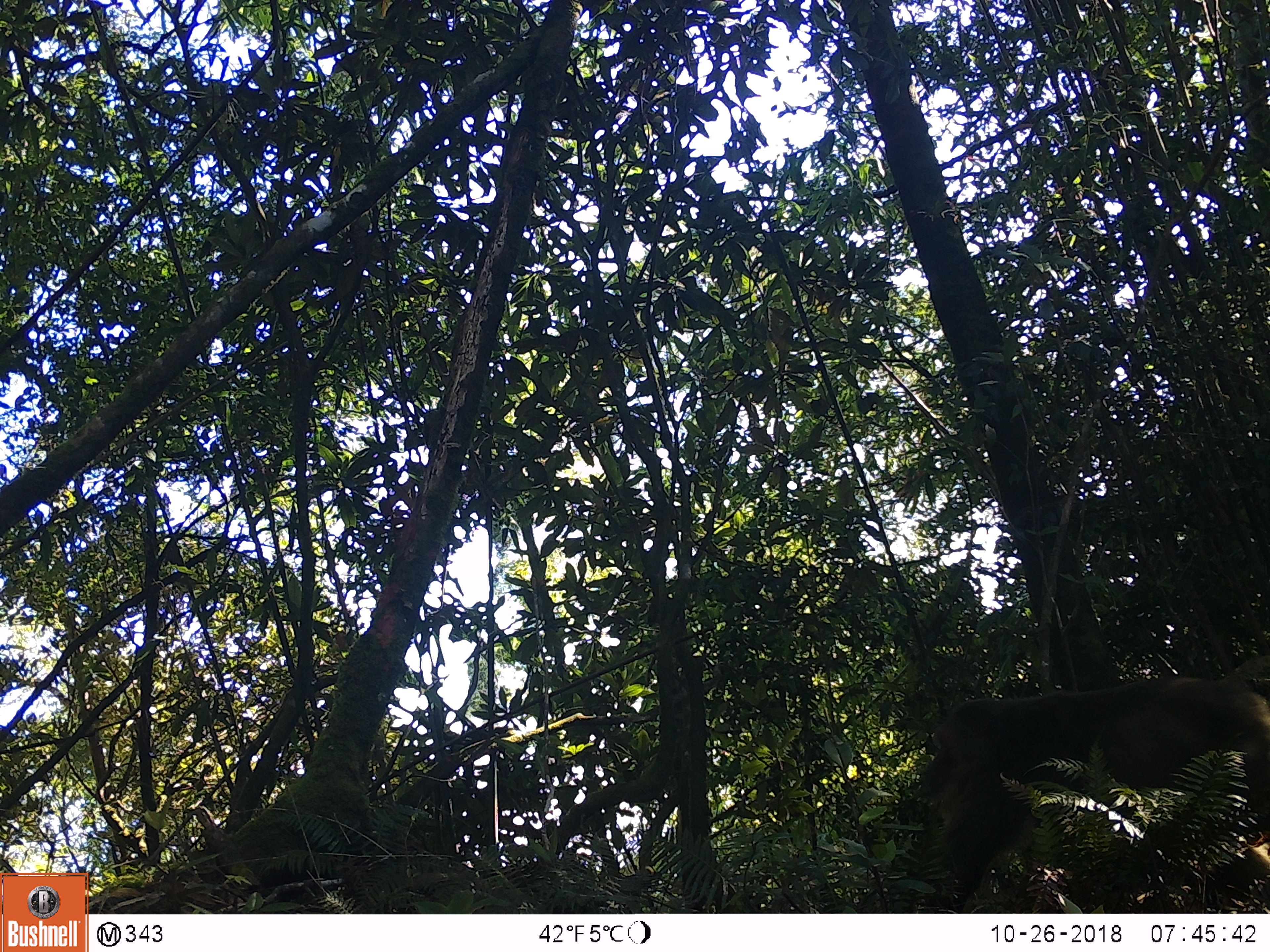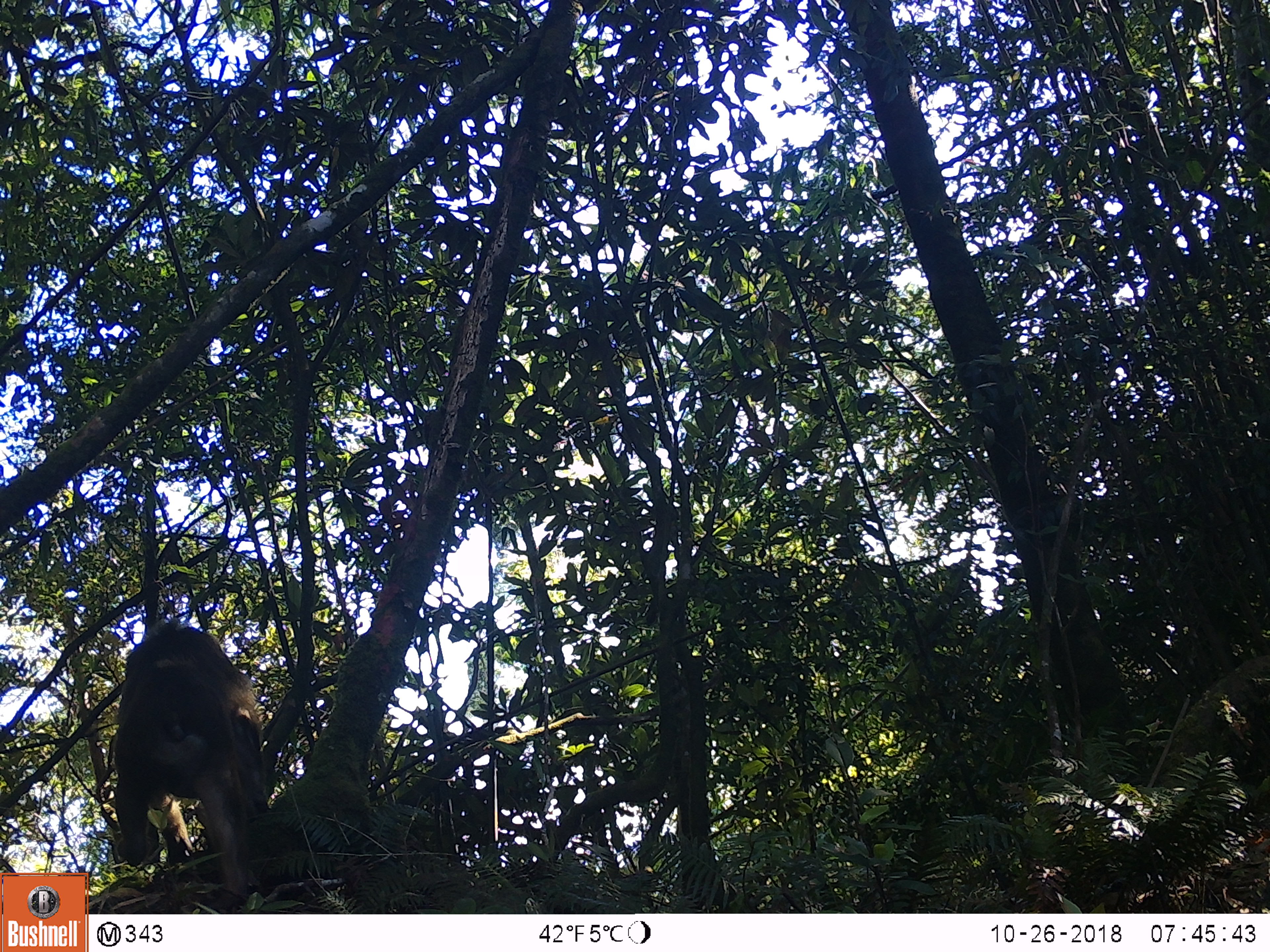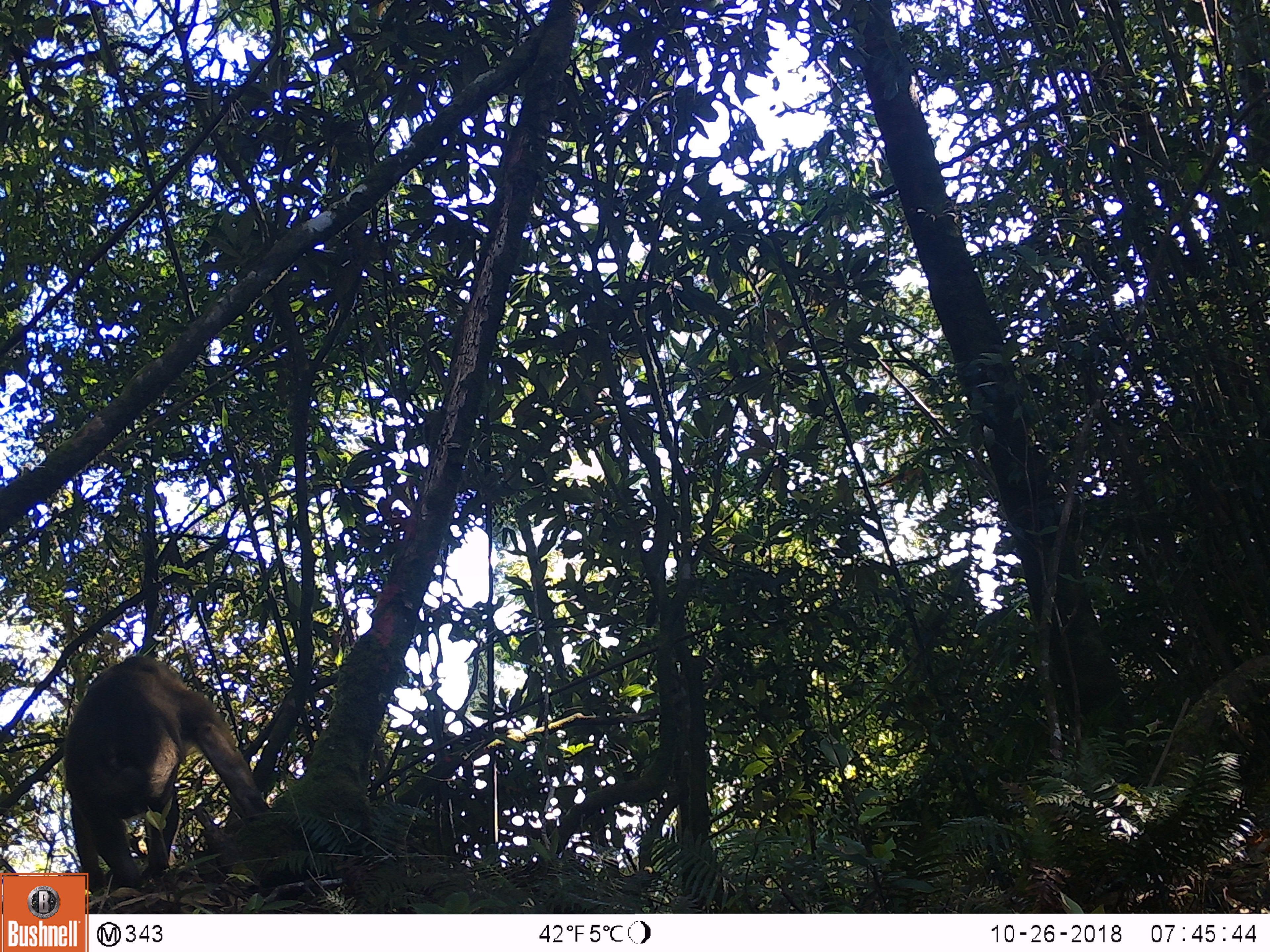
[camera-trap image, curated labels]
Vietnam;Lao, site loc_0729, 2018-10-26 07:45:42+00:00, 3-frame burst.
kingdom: Animalia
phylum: Chordata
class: Mammalia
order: Primates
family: Cercopithecidae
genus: Macaca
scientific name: Macaca arctoides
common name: stump-tailed macaque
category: stump tailed macaque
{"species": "stump tailed macaque (stump-tailed macaque) (Macaca arctoides)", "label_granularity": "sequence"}